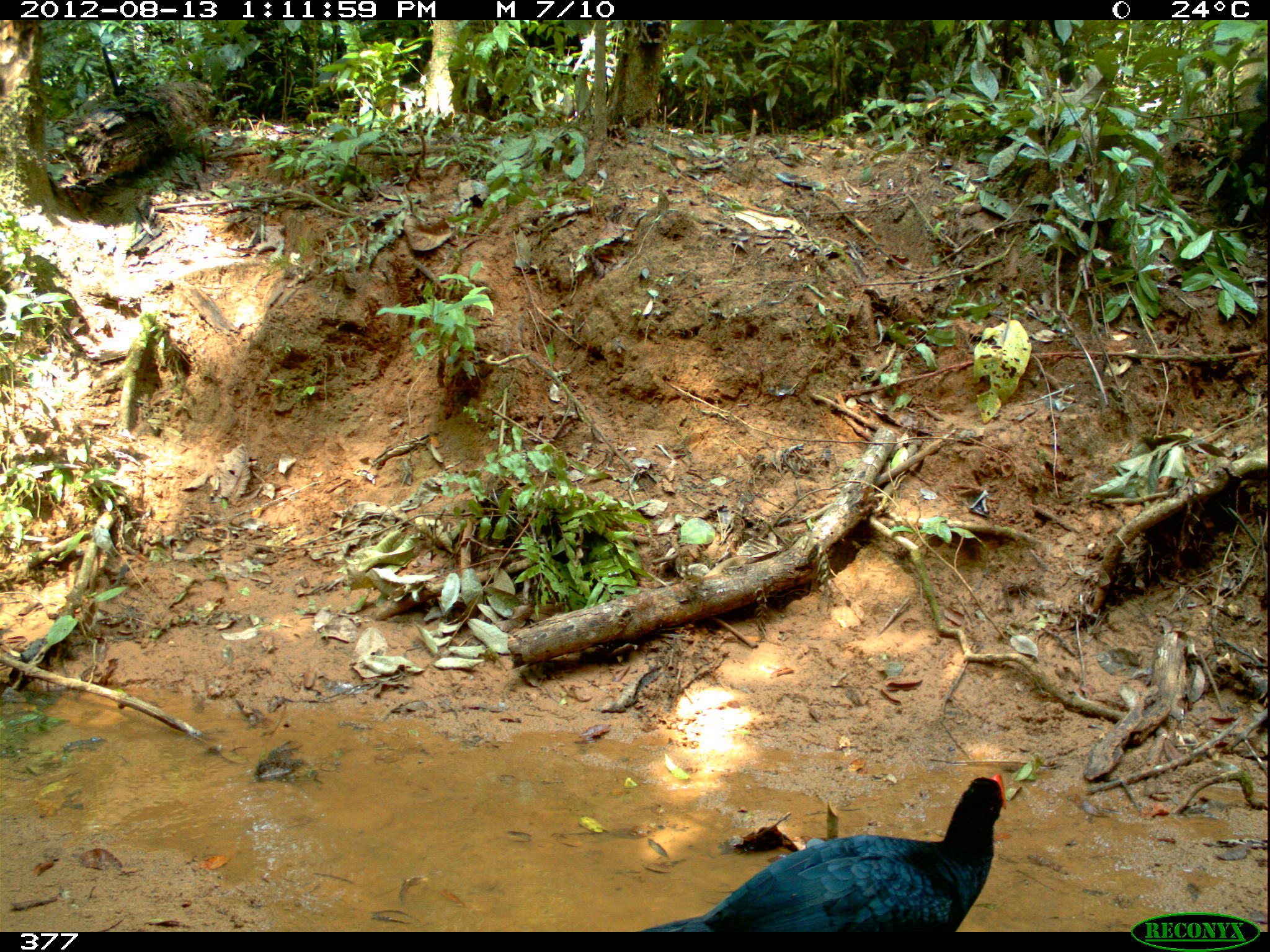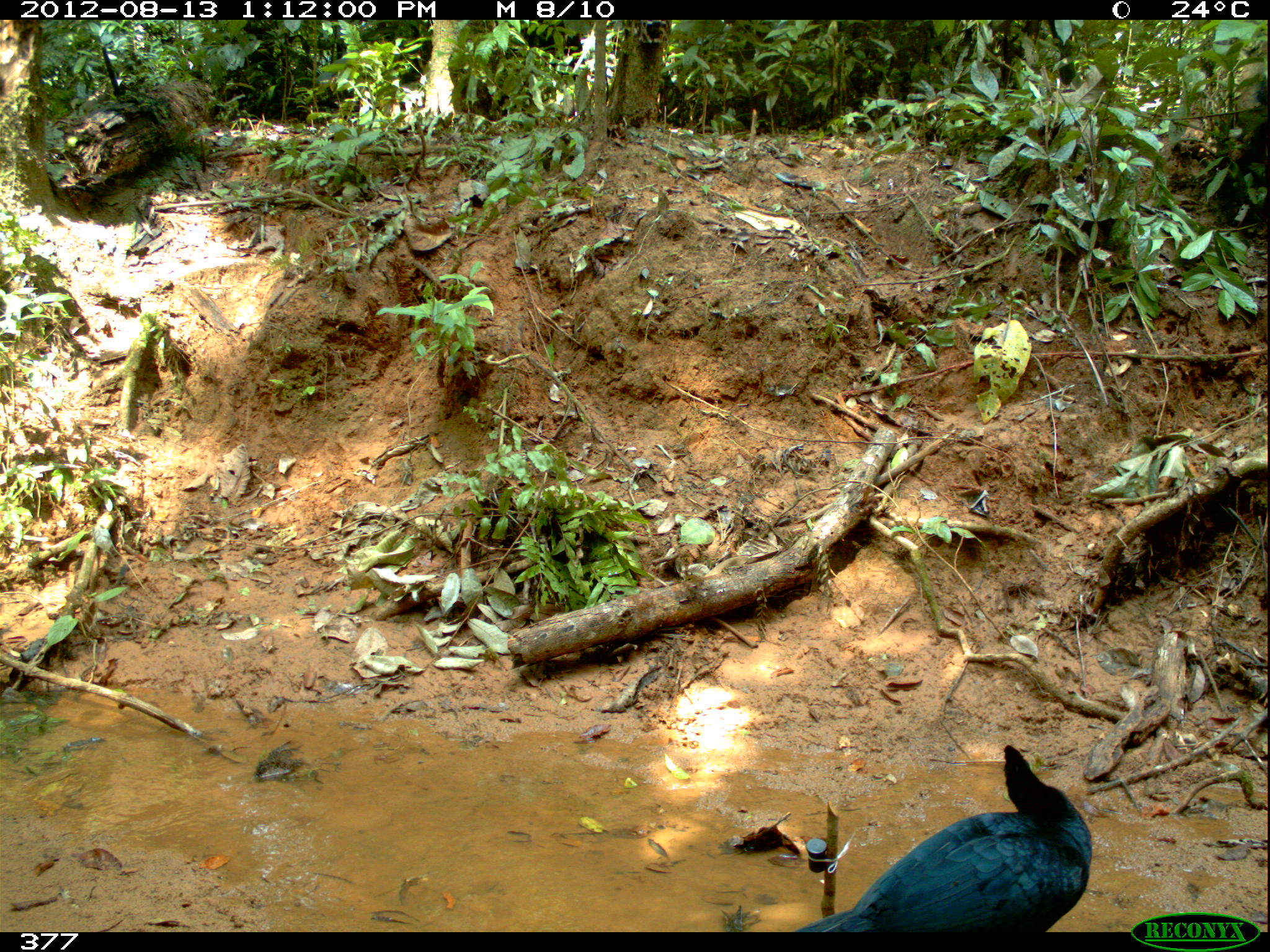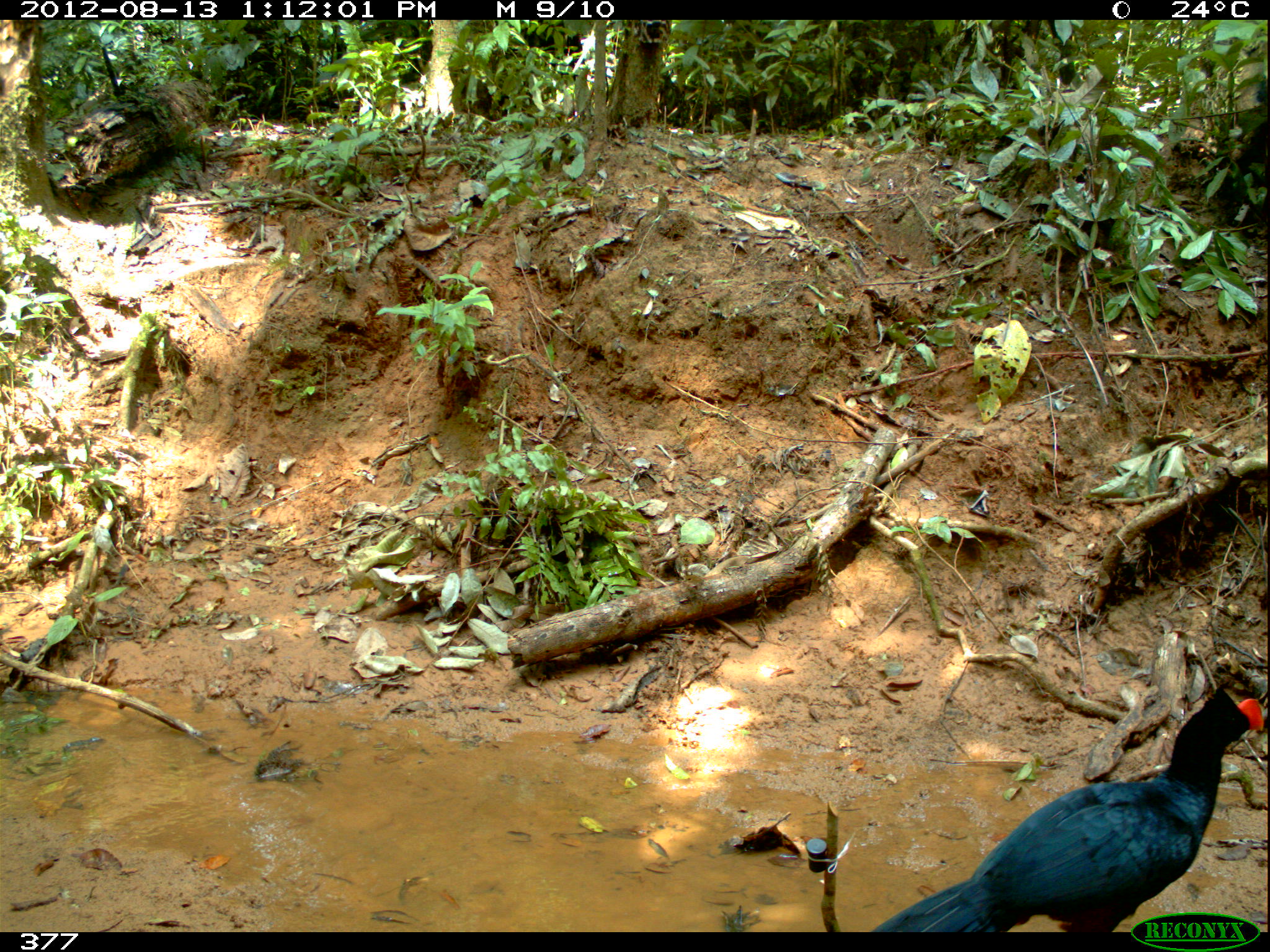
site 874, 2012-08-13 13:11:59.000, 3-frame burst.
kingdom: Animalia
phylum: Chordata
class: Aves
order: Galliformes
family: Cracidae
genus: Mitu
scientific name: Mitu tuberosum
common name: razor-billed curassow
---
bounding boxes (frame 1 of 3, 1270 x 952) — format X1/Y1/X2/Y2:
mitu tuberosum: 638/772/1007/932